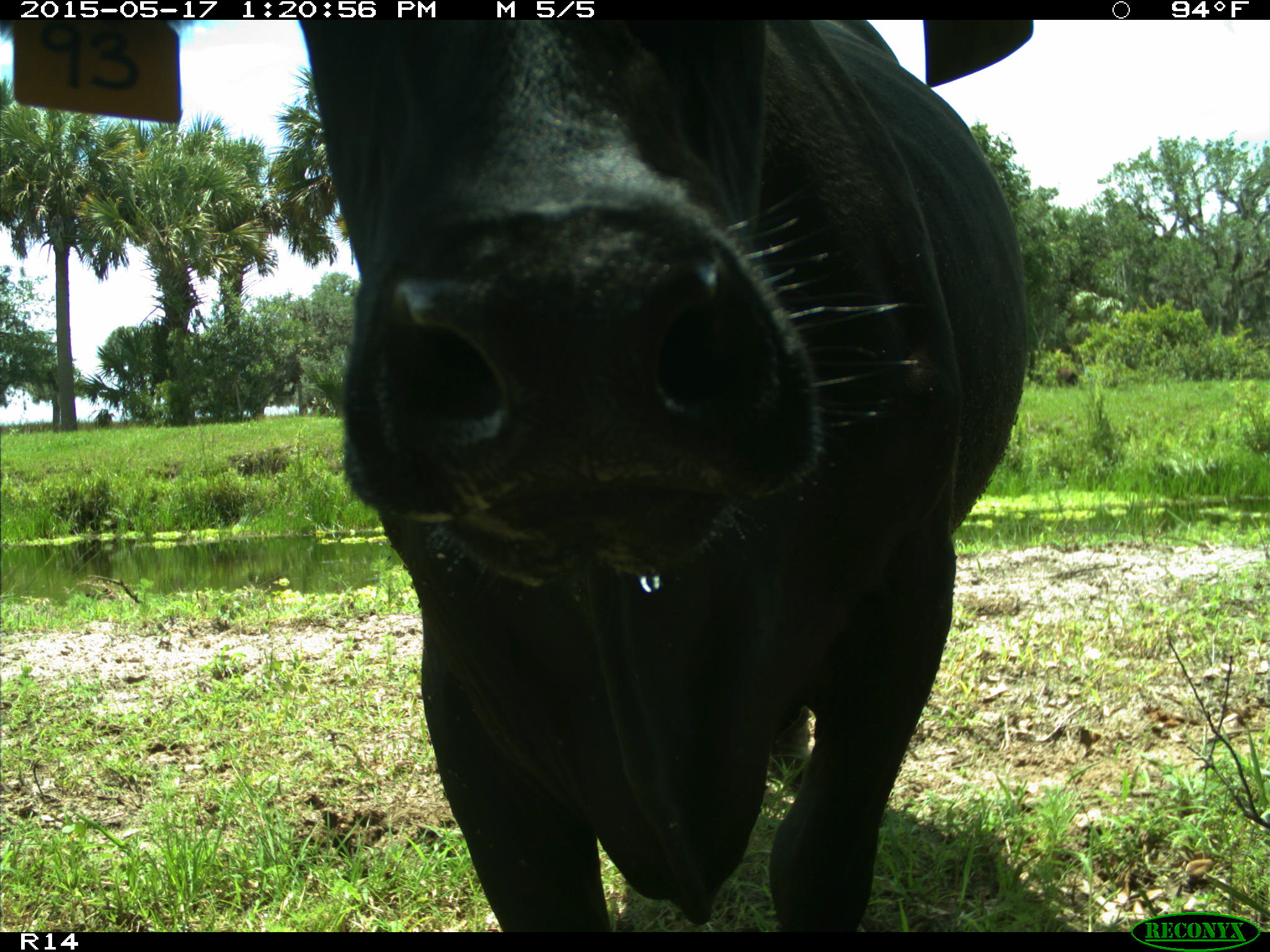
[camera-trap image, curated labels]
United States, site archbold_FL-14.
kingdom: Animalia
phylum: Chordata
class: Mammalia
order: Artiodactyla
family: Bovidae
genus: Bos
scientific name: Bos taurus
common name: domestic cow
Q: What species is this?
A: Bos taurus (domestic cow).